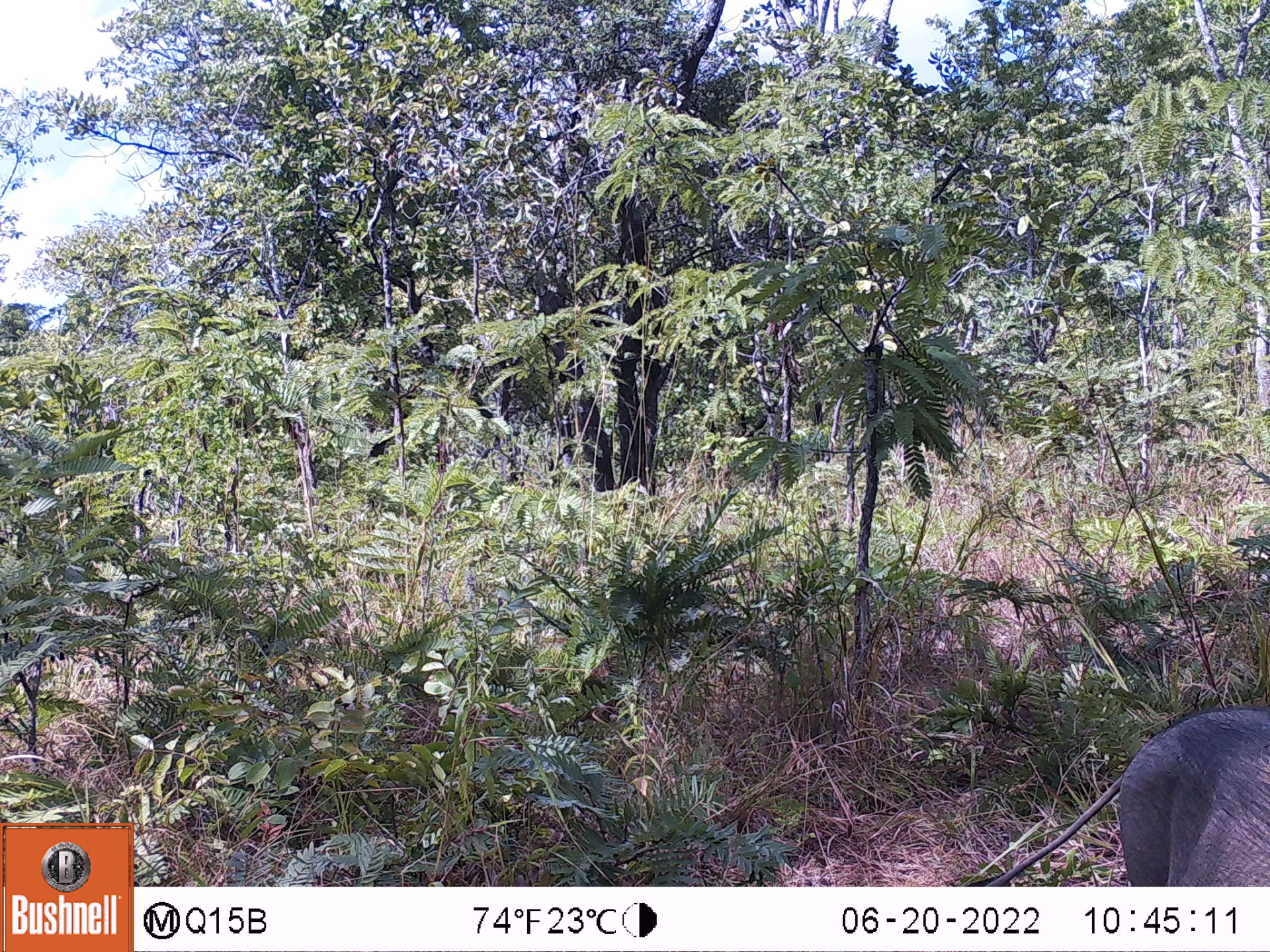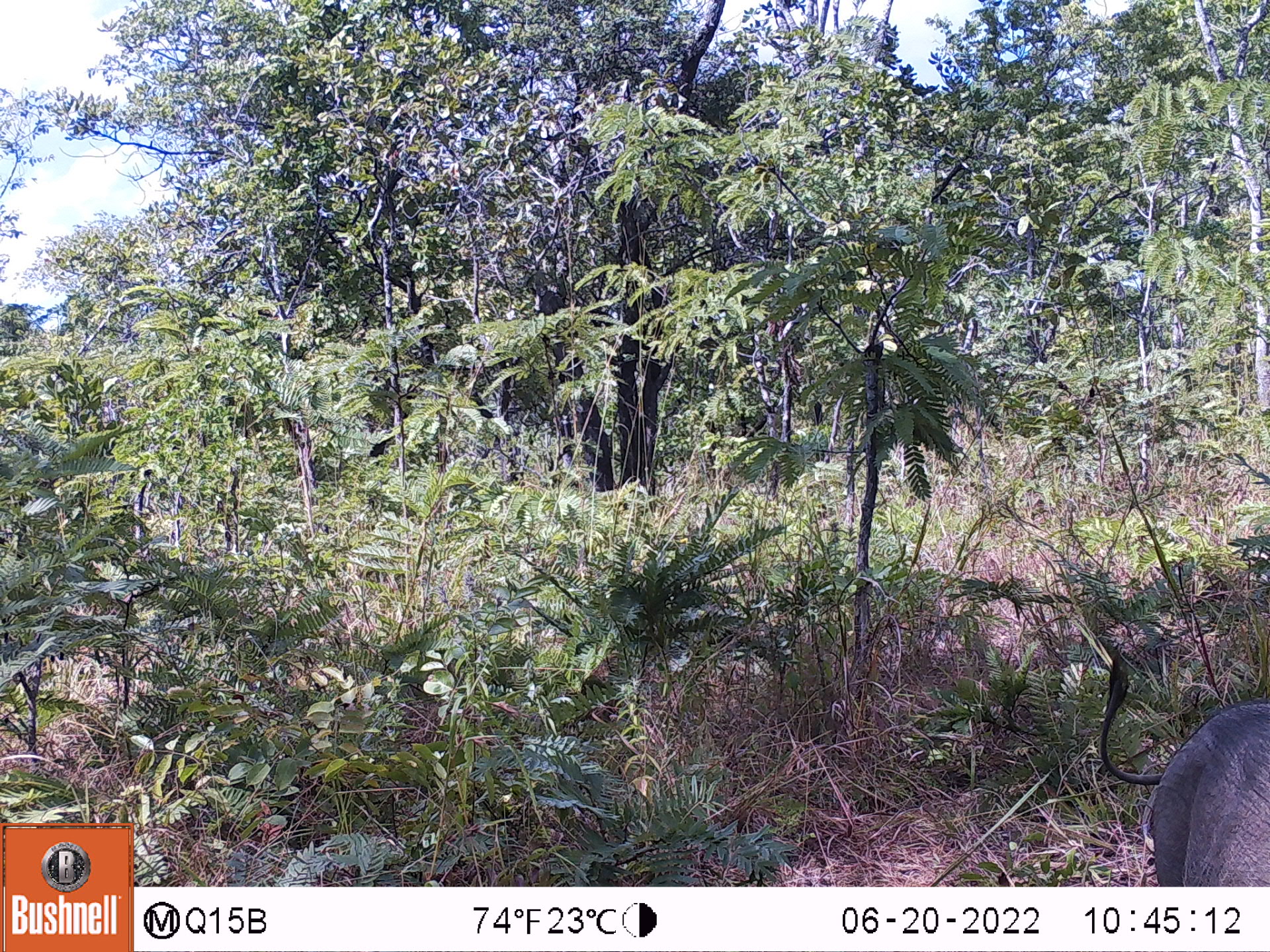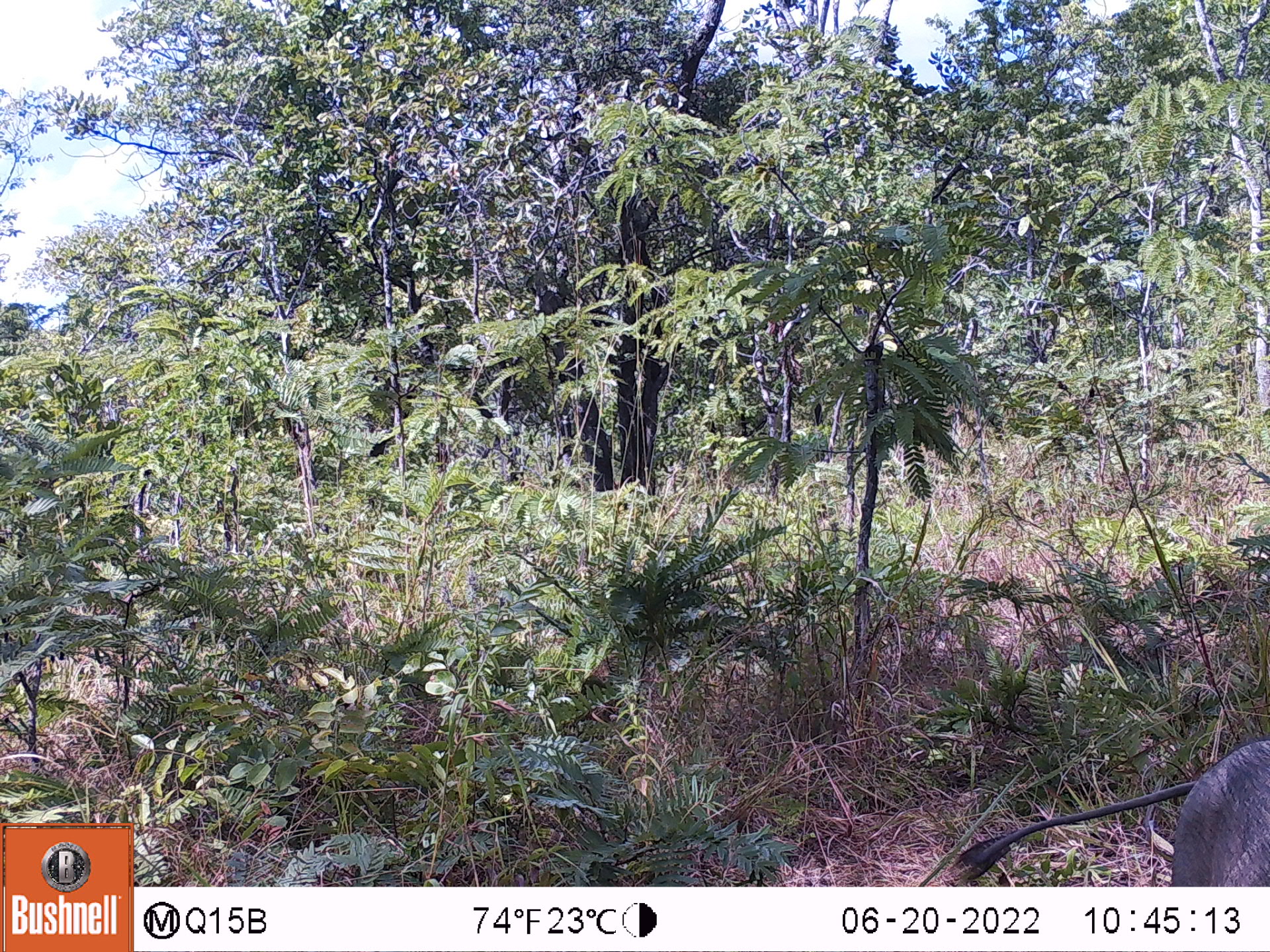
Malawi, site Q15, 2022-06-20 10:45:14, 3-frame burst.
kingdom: Animalia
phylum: Chordata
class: Mammalia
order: Artiodactyla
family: Suidae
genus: Phacochoerus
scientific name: Phacochoerus africanus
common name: common warthog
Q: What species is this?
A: Common warthog (Phacochoerus africanus).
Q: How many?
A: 1.